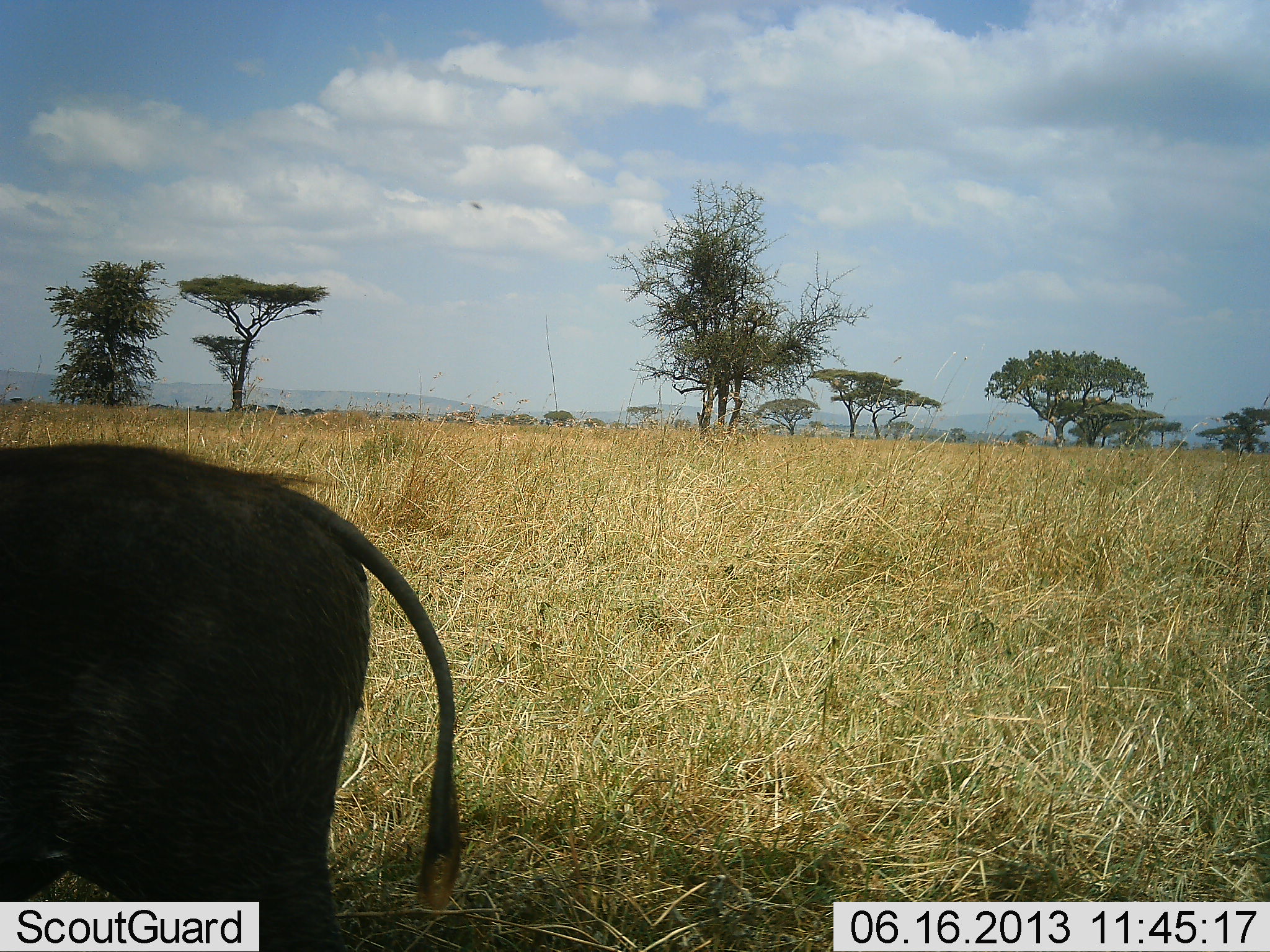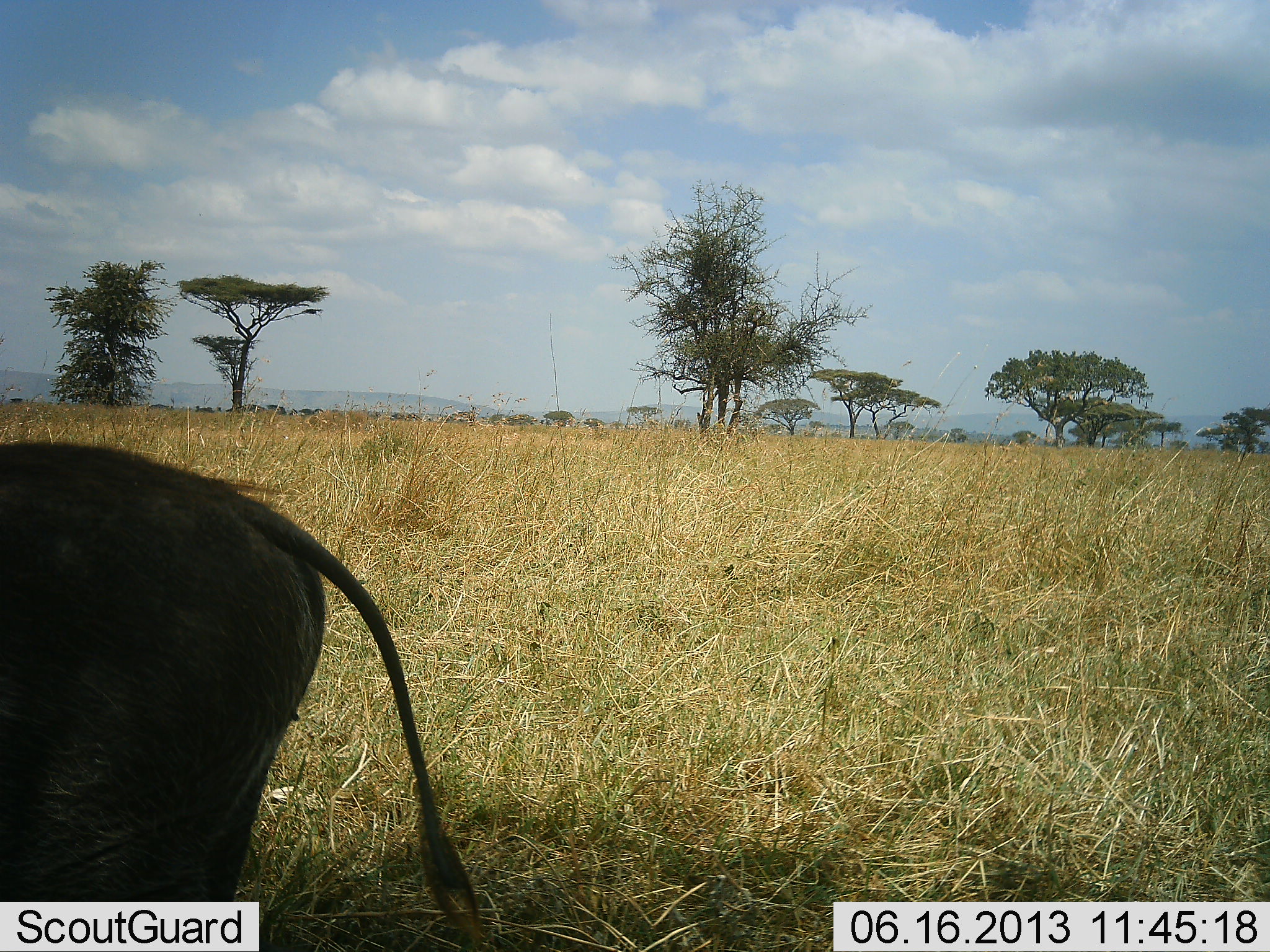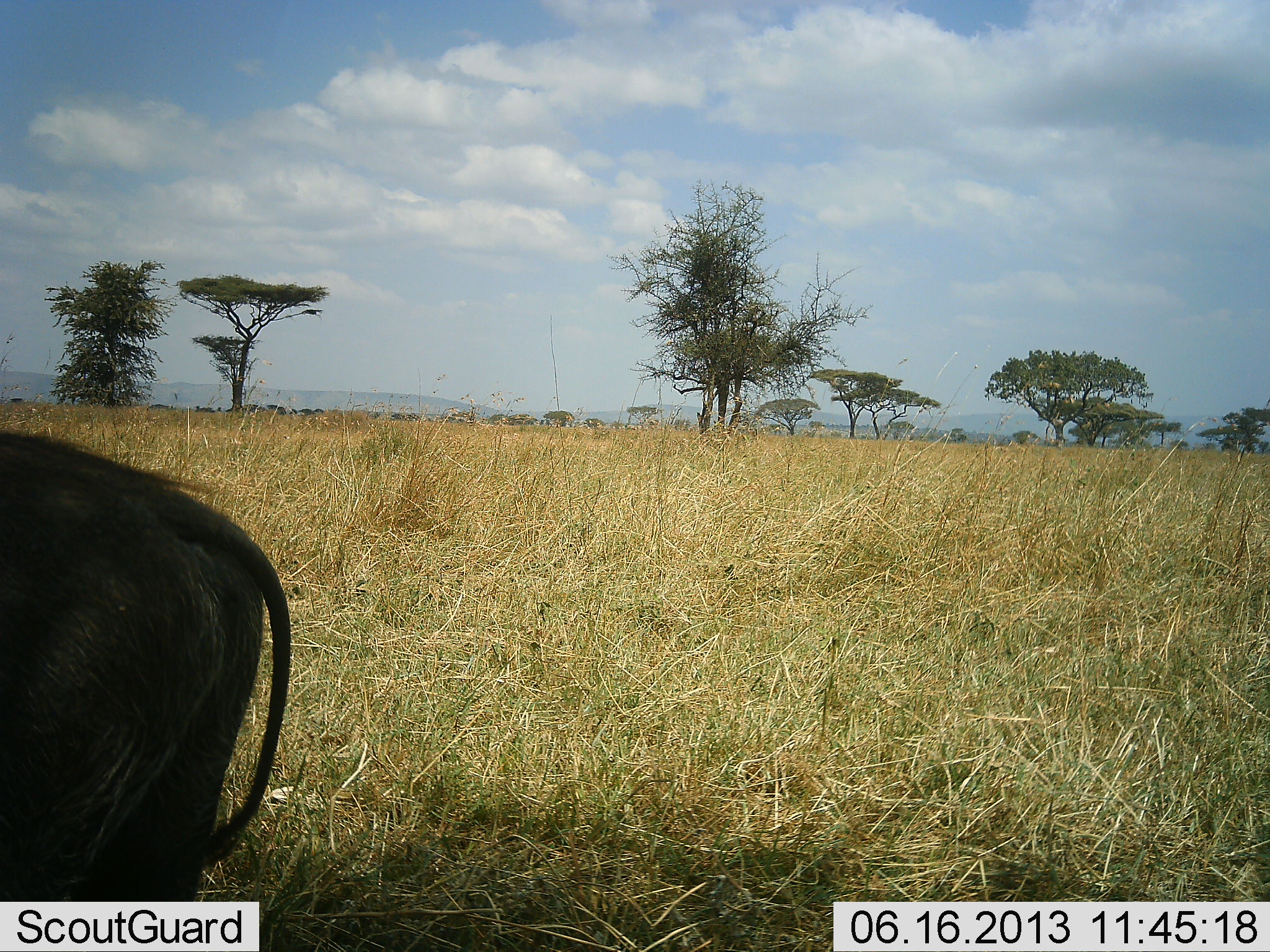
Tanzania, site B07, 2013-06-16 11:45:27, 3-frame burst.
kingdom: Animalia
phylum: Chordata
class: Mammalia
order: Artiodactyla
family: Suidae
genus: Phacochoerus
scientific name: Phacochoerus africanus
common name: warthog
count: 1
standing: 67%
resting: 0%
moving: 25%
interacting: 0%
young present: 0%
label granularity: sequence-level